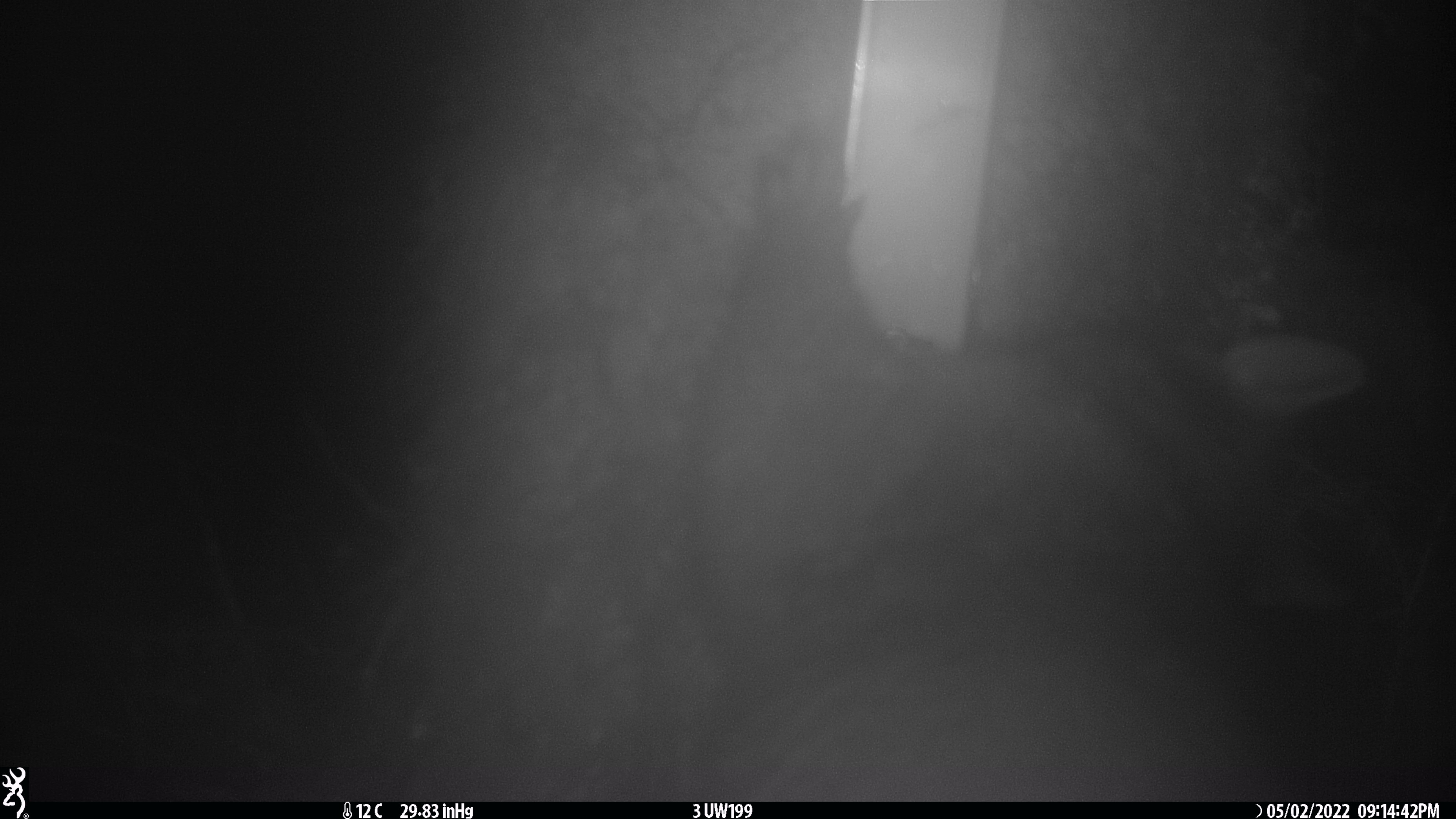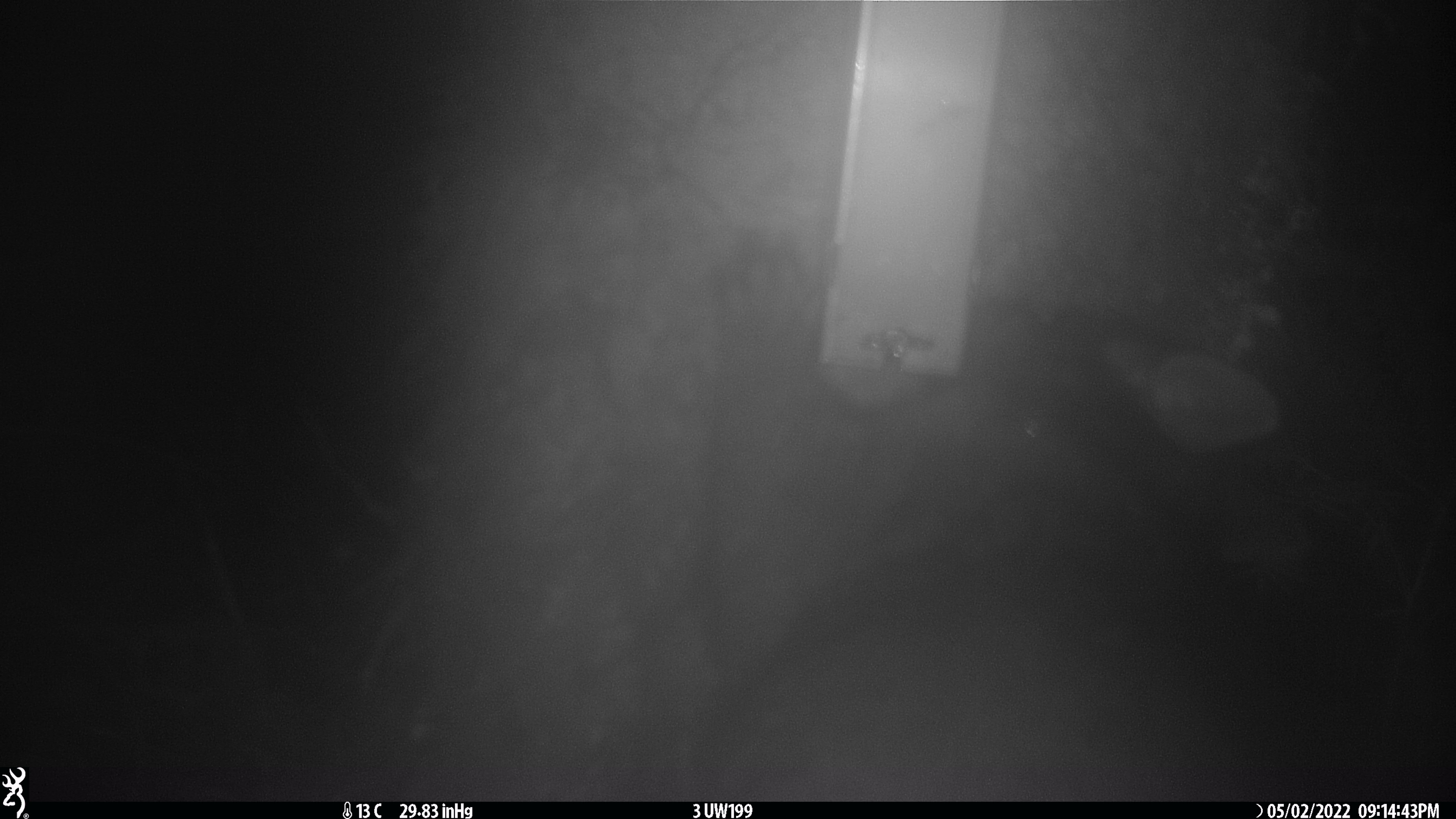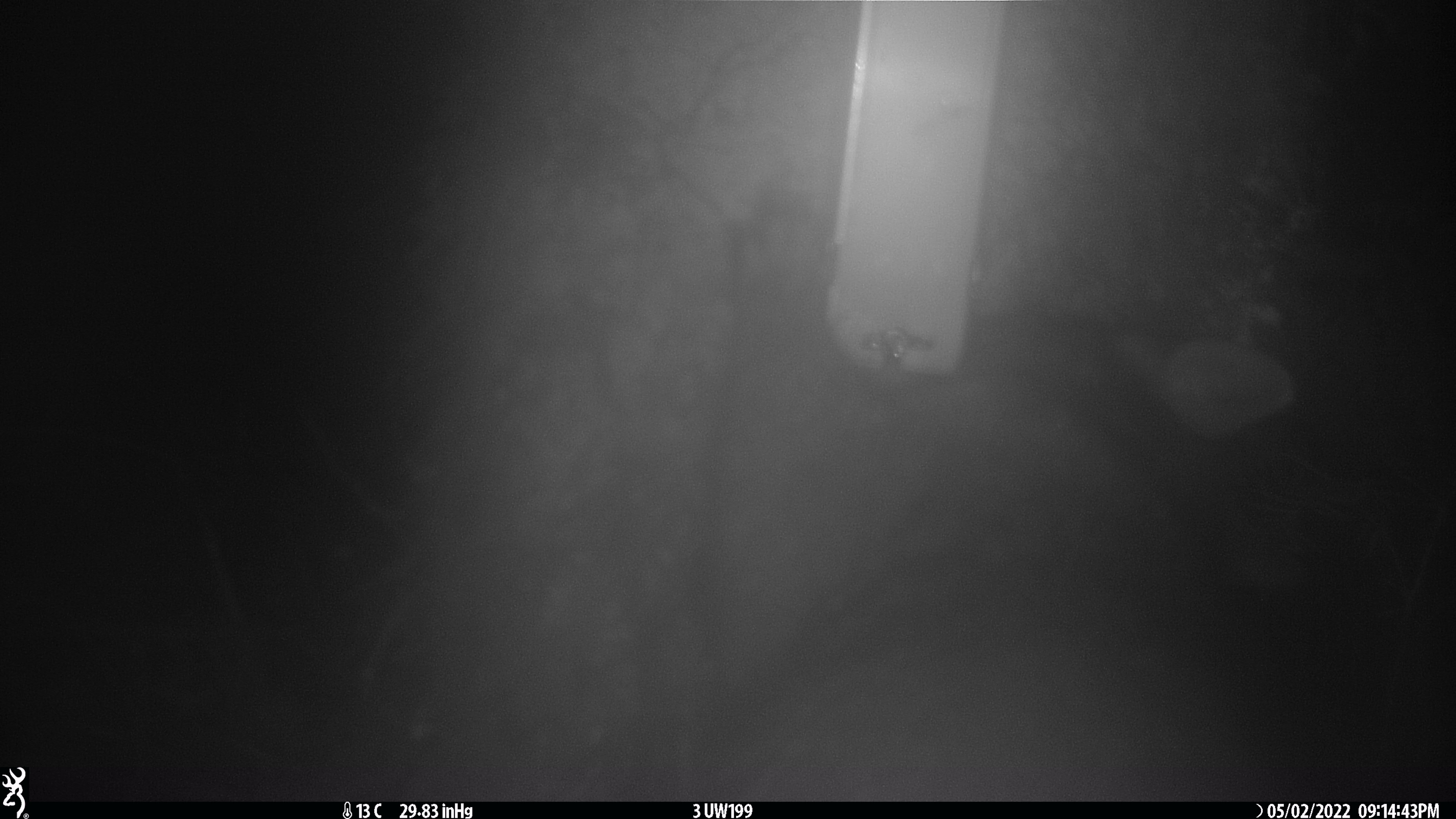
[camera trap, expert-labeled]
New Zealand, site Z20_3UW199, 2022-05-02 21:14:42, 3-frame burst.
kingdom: Animalia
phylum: Chordata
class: Mammalia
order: Diprotodontia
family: Phalangeridae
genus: Trichosurus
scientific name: Trichosurus vulpecula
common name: common brushtail possum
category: possum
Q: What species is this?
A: Possum (common brushtail possum) (Trichosurus vulpecula).